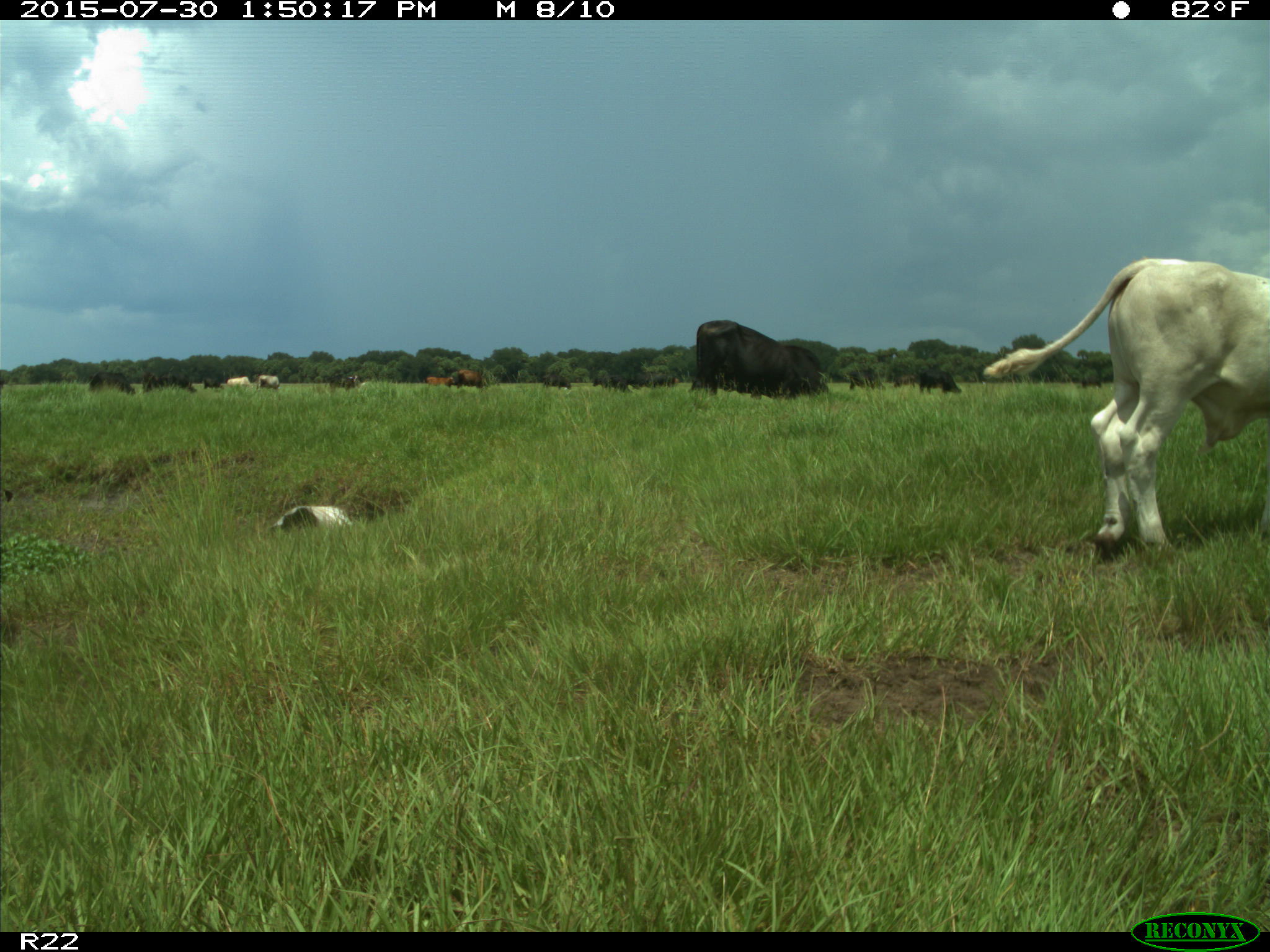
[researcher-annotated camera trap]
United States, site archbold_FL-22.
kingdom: Animalia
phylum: Chordata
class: Mammalia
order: Artiodactyla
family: Bovidae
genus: Bos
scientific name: Bos taurus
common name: domestic cow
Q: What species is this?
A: Bos taurus (domestic cow).